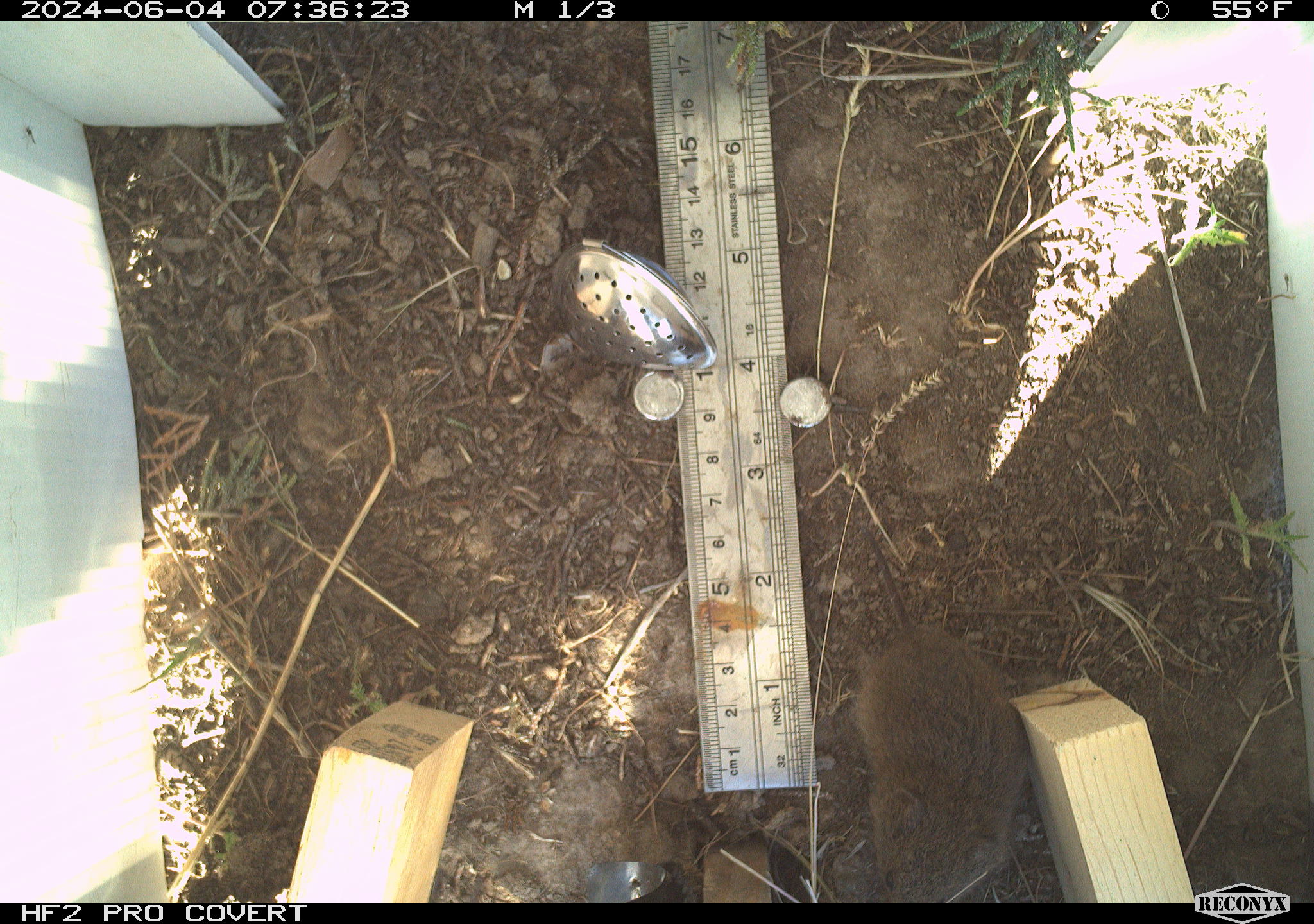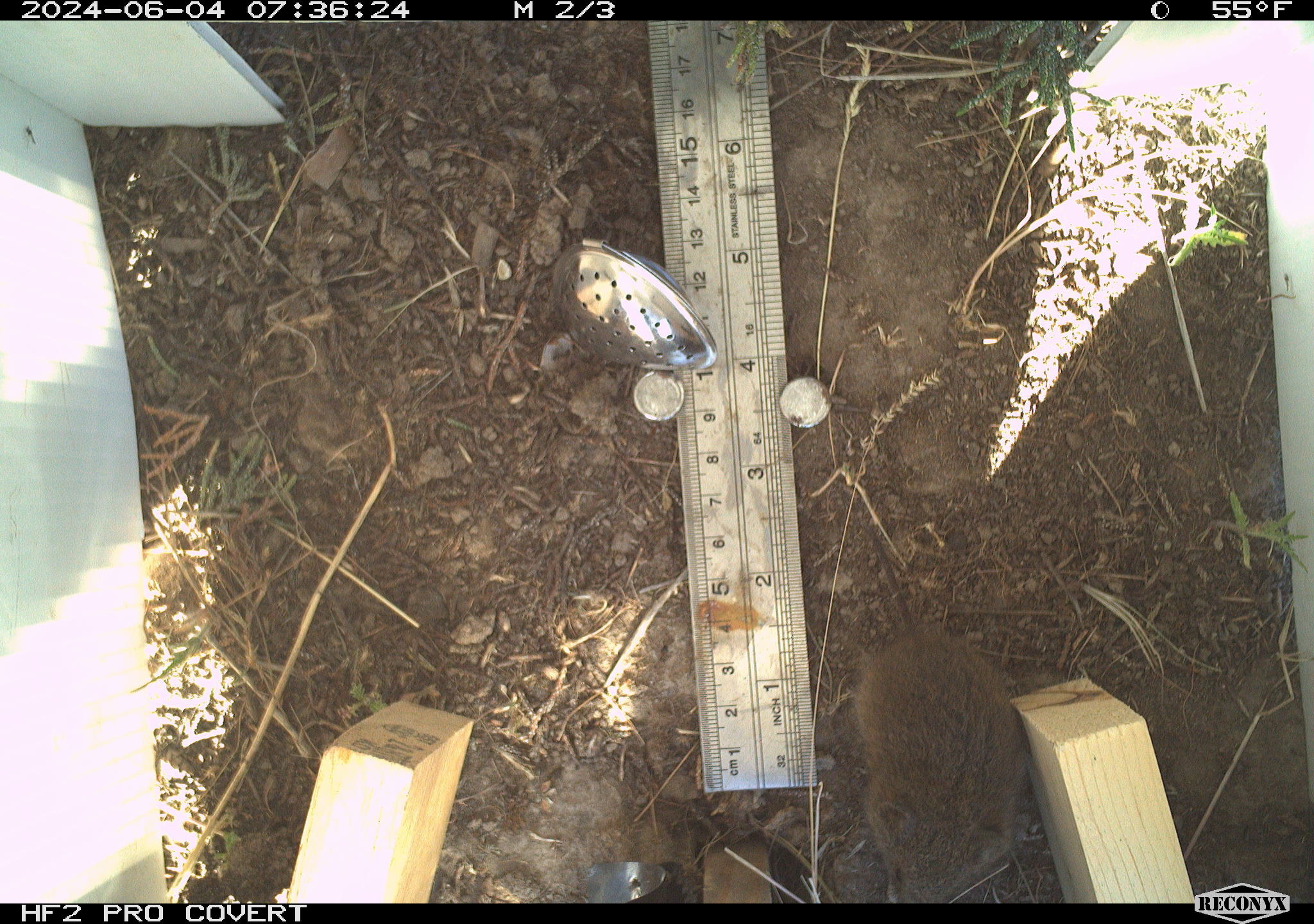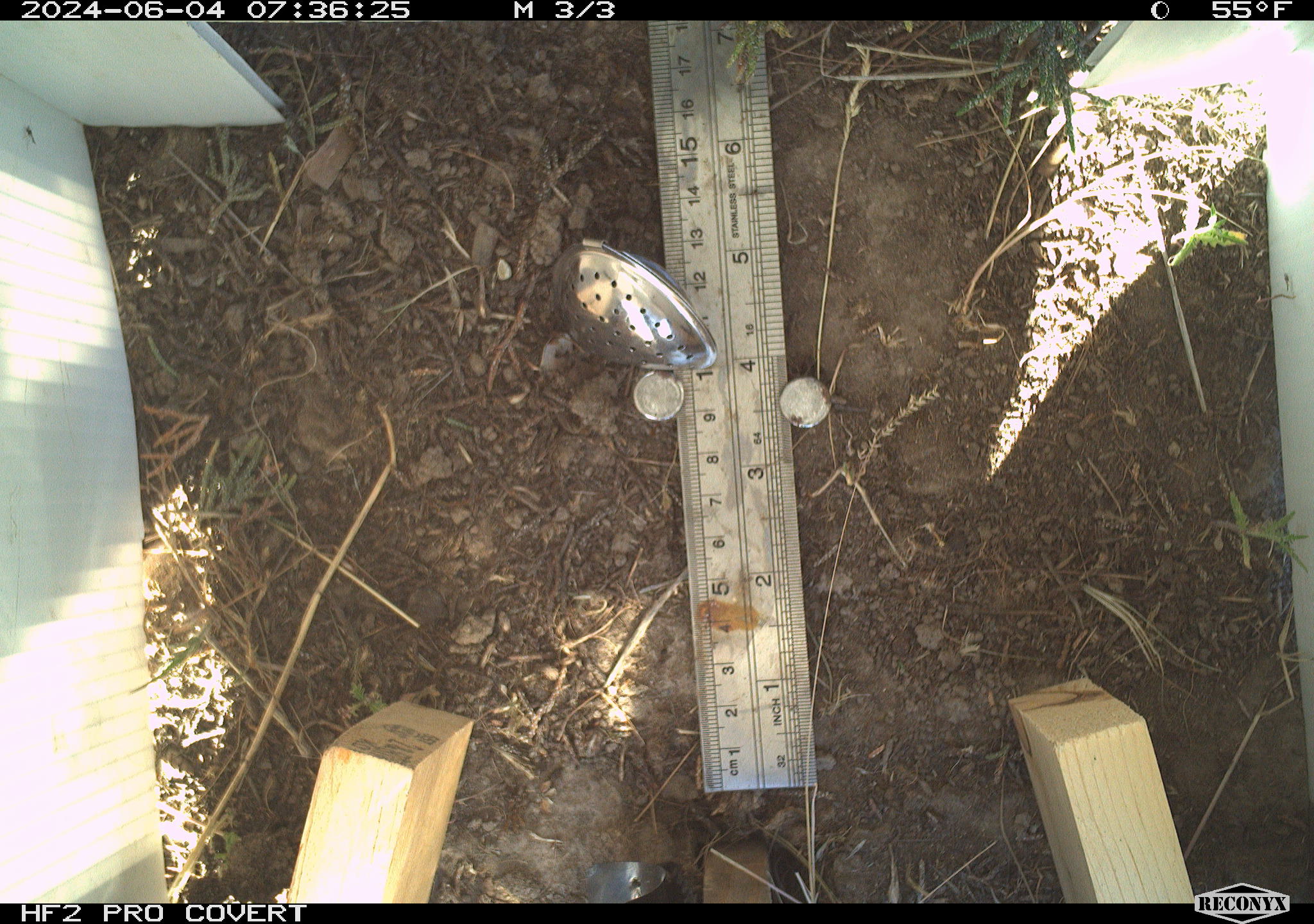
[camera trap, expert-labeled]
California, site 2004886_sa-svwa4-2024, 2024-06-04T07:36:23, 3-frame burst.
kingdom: Animalia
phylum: Chordata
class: Mammalia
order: Rodentia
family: Cricetidae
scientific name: Arvicolinae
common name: voles, lemmings, and muskrats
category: arvicolinae subfamily